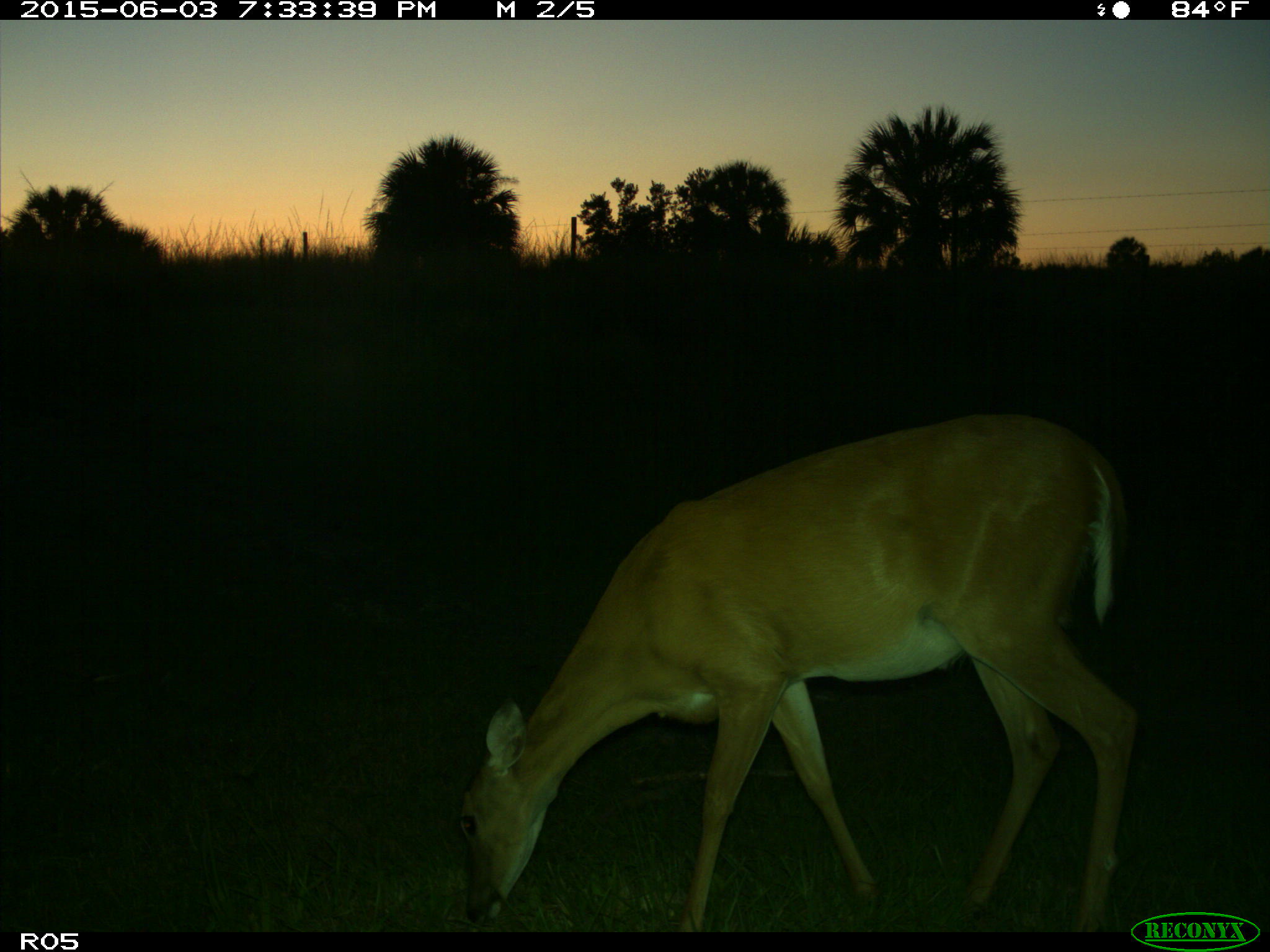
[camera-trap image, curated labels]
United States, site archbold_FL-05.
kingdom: Animalia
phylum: Chordata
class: Mammalia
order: Artiodactyla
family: Cervidae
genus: Odocoileus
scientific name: Odocoileus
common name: deer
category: unidentified deer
Unidentified deer (deer) (Odocoileus).